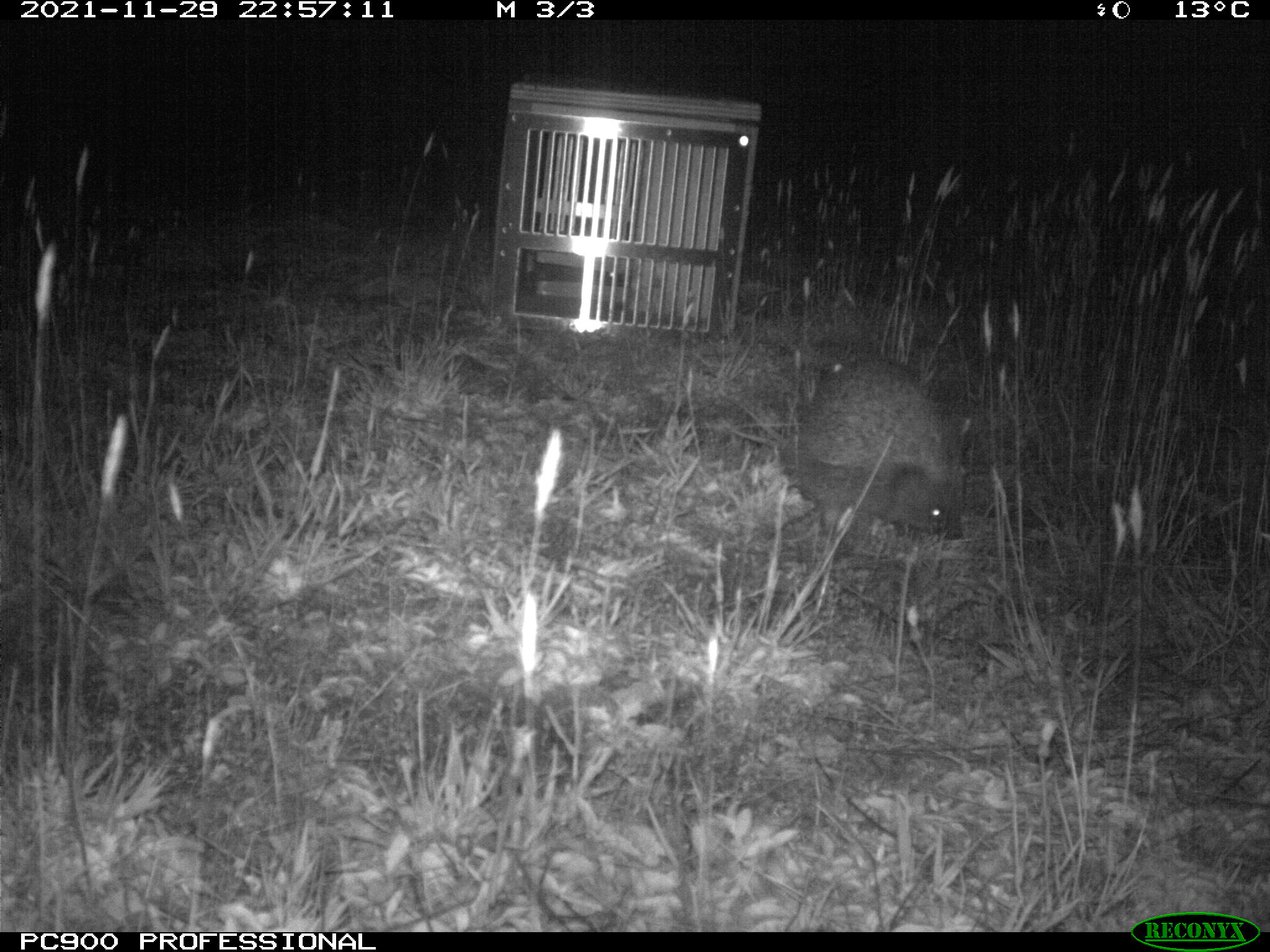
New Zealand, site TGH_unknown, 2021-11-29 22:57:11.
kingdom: Animalia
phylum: Chordata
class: Mammalia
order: Eulipotyphla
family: Erinaceidae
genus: Erinaceus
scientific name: Erinaceus europaeus europaeus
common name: european hedgehog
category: hedgehog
Hedgehog (european hedgehog) (Erinaceus europaeus europaeus).